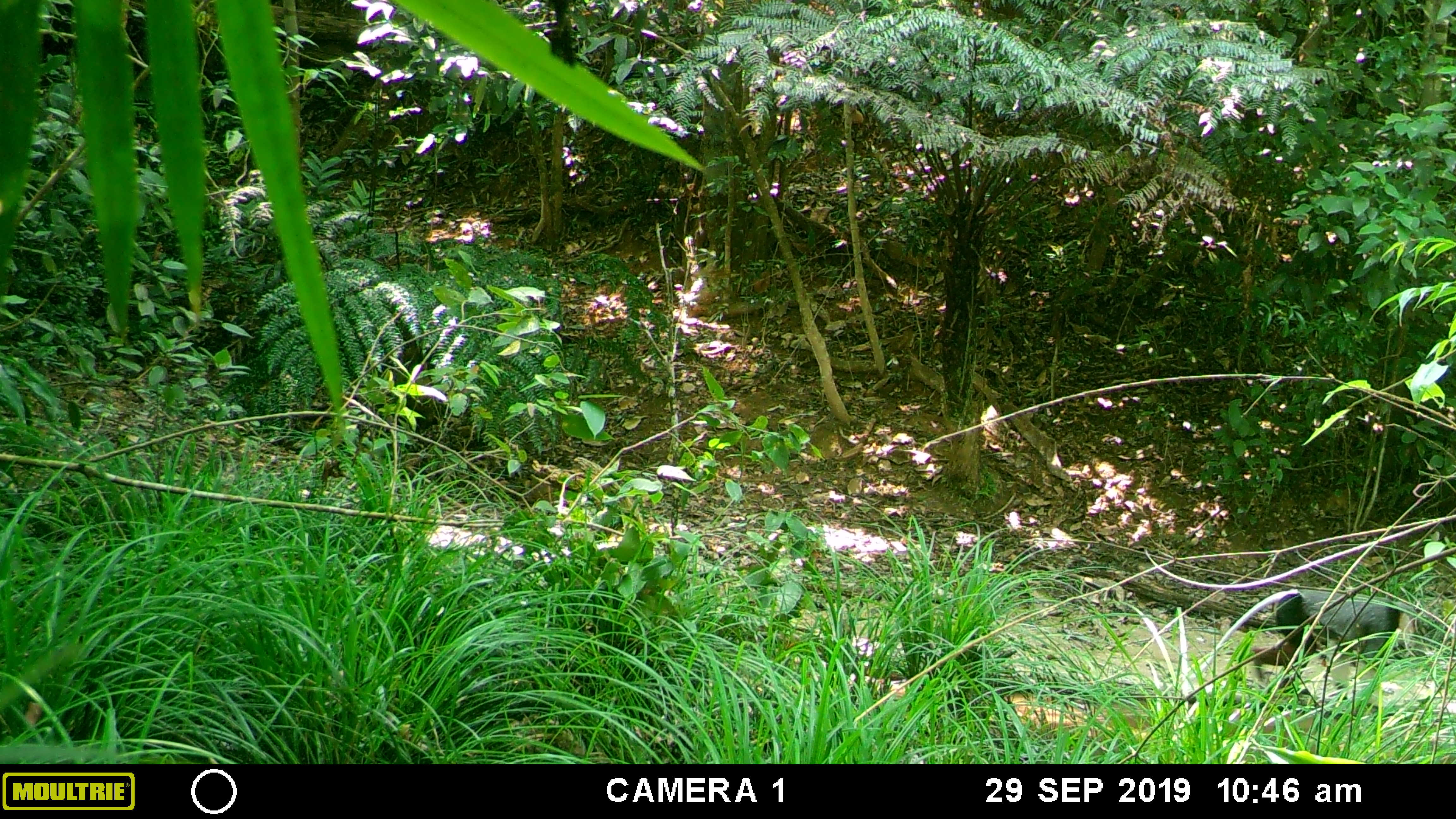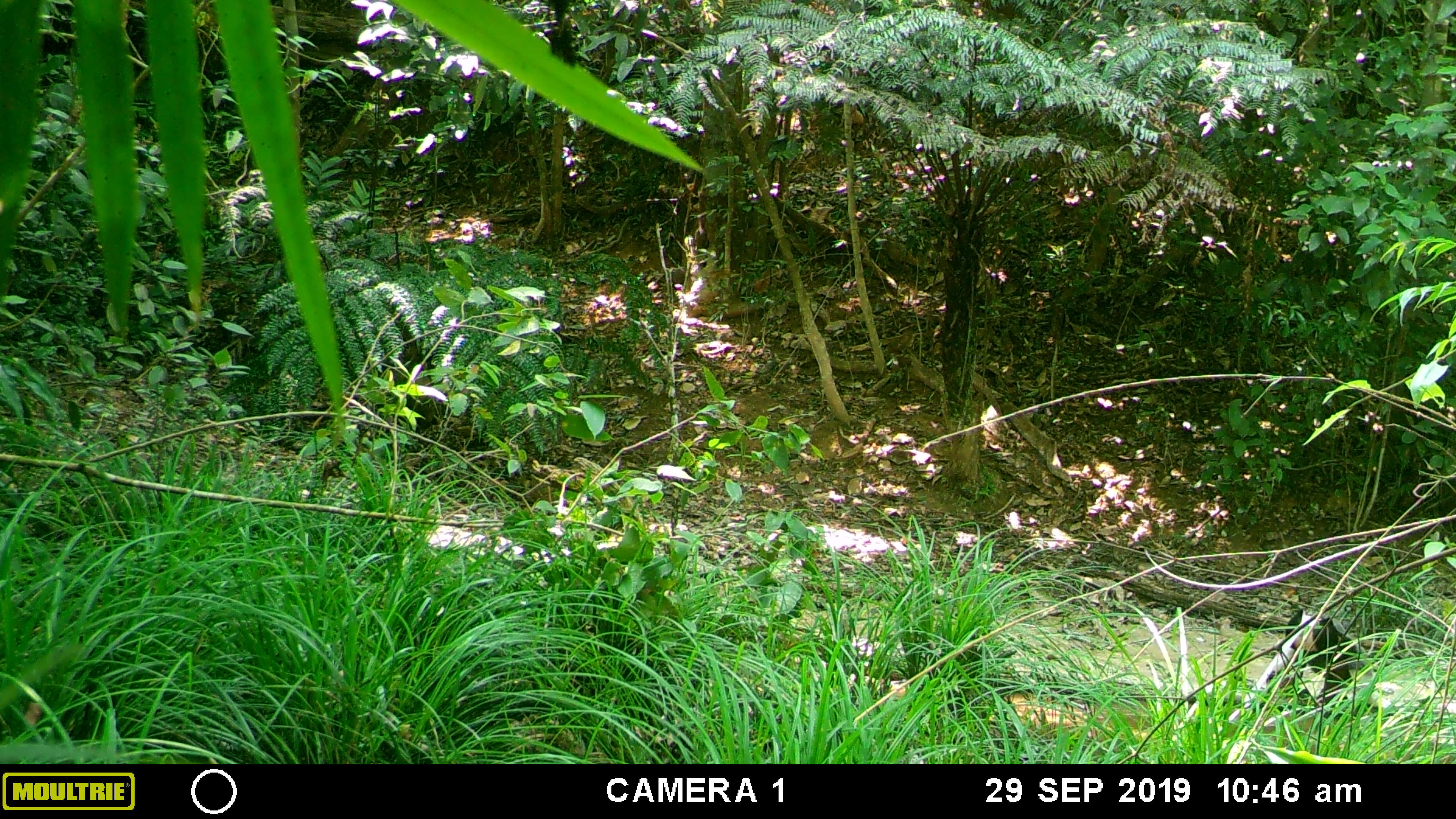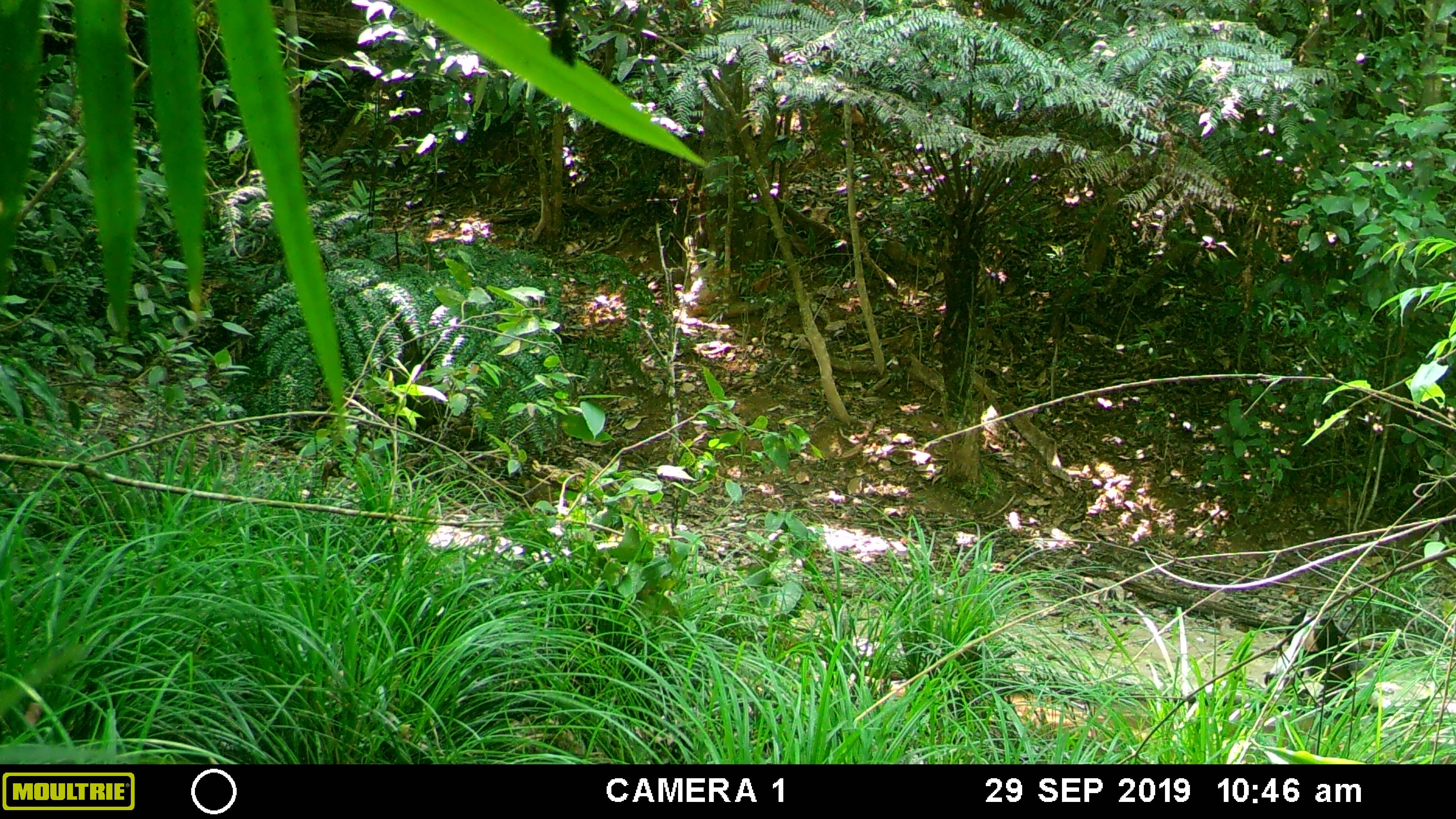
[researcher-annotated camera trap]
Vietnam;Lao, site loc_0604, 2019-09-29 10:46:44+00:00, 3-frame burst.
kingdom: Animalia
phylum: Chordata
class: Mammalia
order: Primates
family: Cercopithecidae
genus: Pygathrix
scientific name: Pygathrix nemaeus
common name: red-shanked douc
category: red shanked douc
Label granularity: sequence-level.